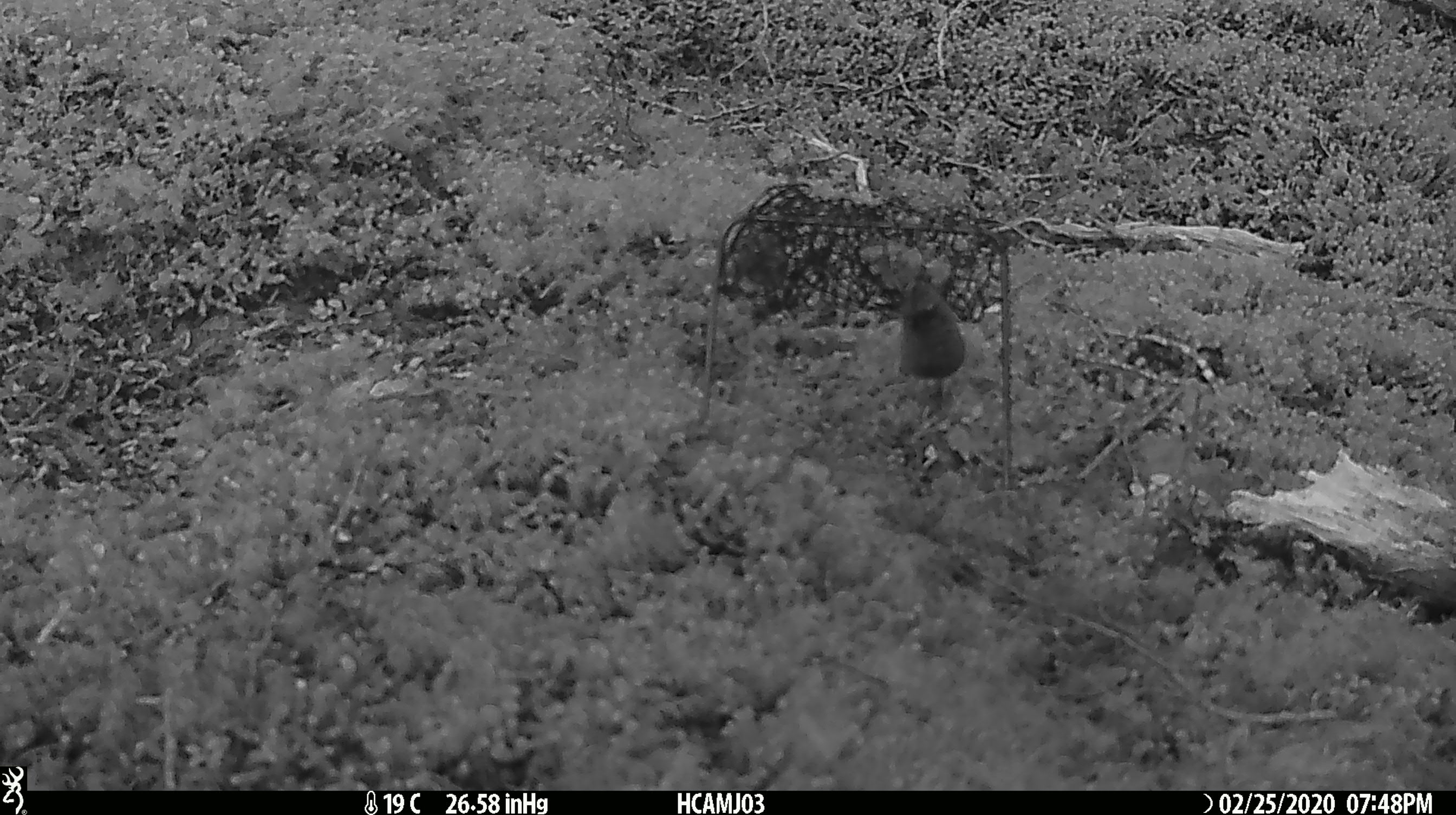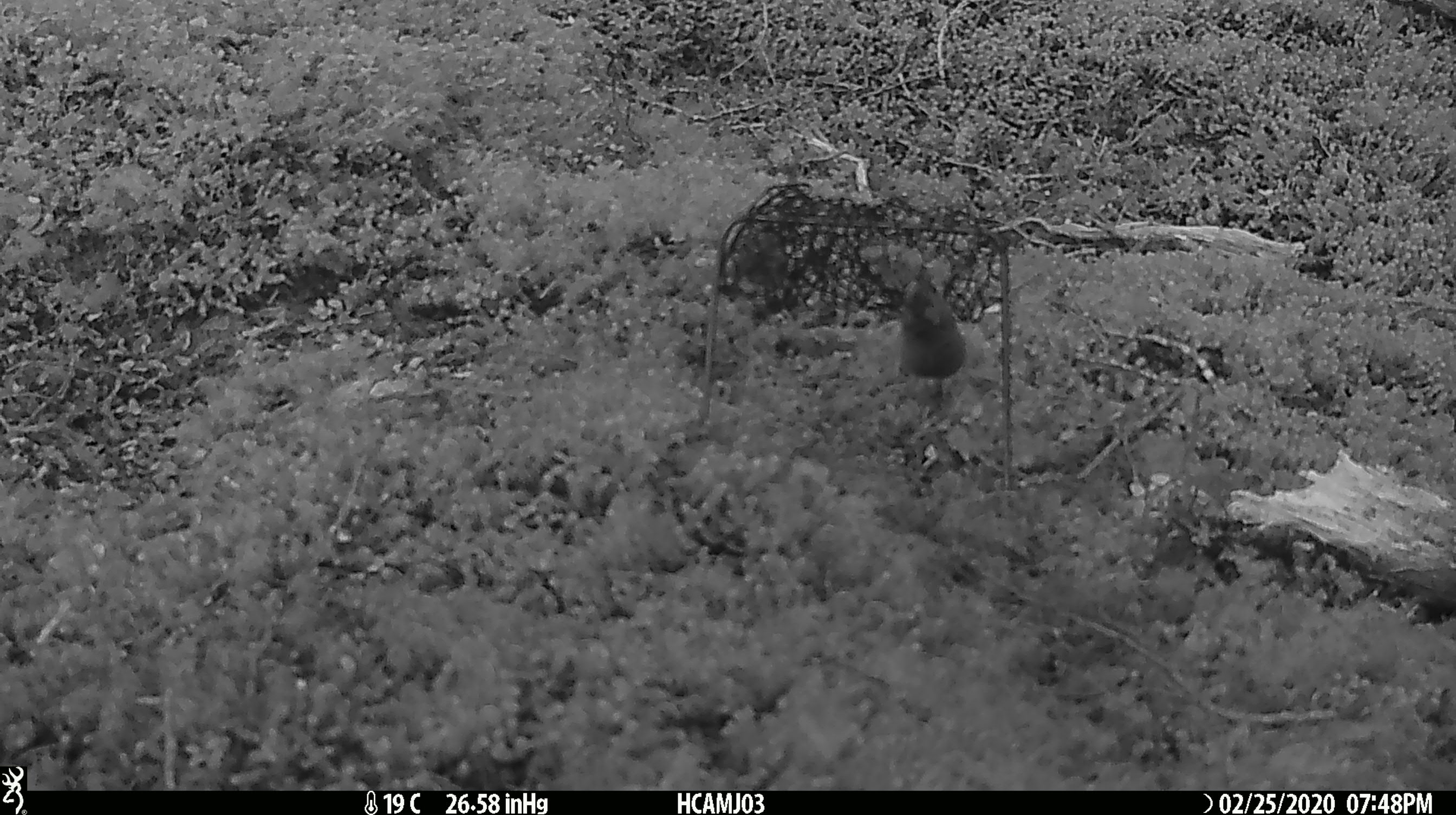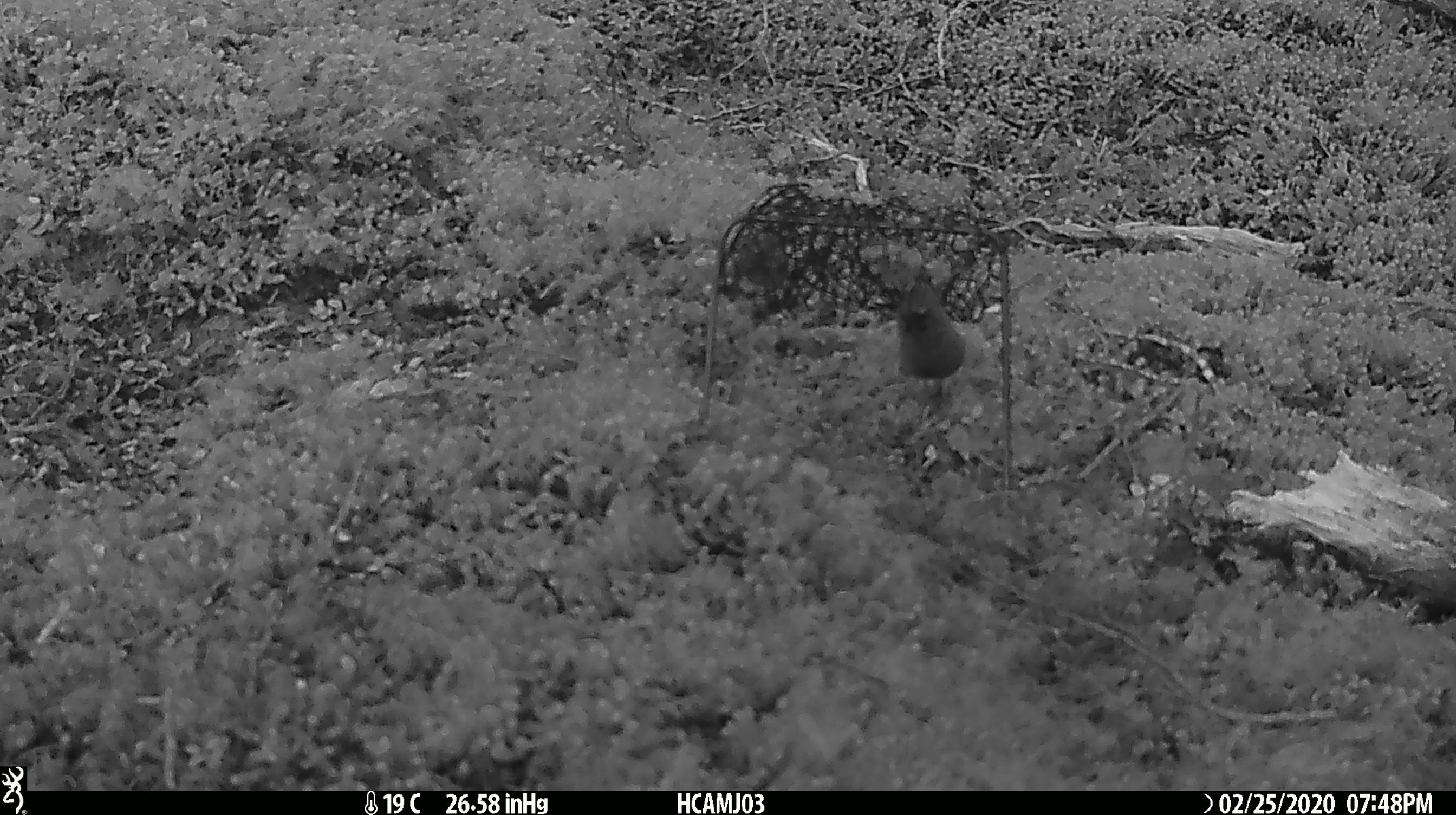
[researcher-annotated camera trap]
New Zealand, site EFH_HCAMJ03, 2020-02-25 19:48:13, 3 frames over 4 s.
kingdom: Animalia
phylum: Chordata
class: Mammalia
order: Rodentia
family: Muridae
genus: Mus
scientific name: Mus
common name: mouse